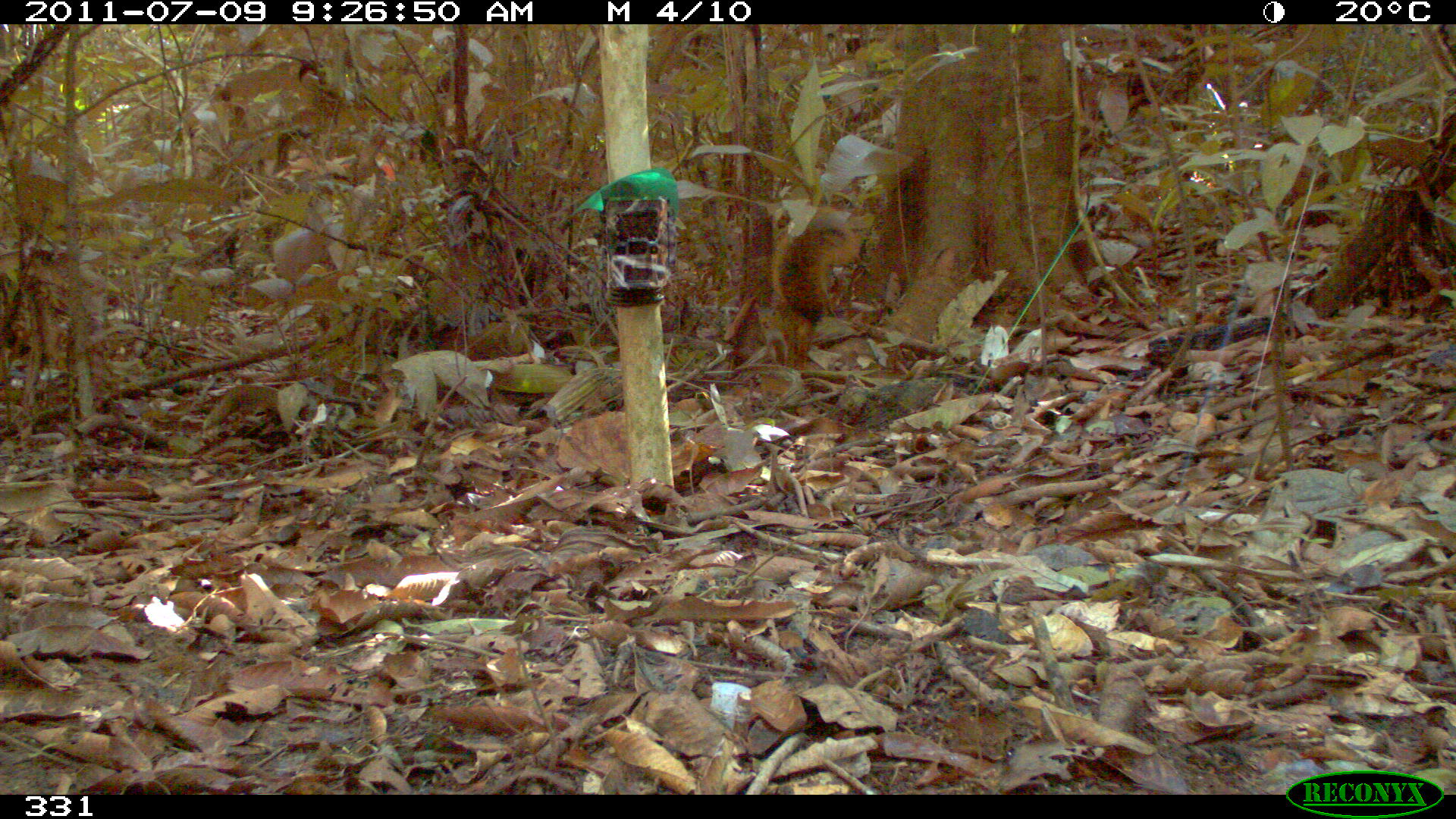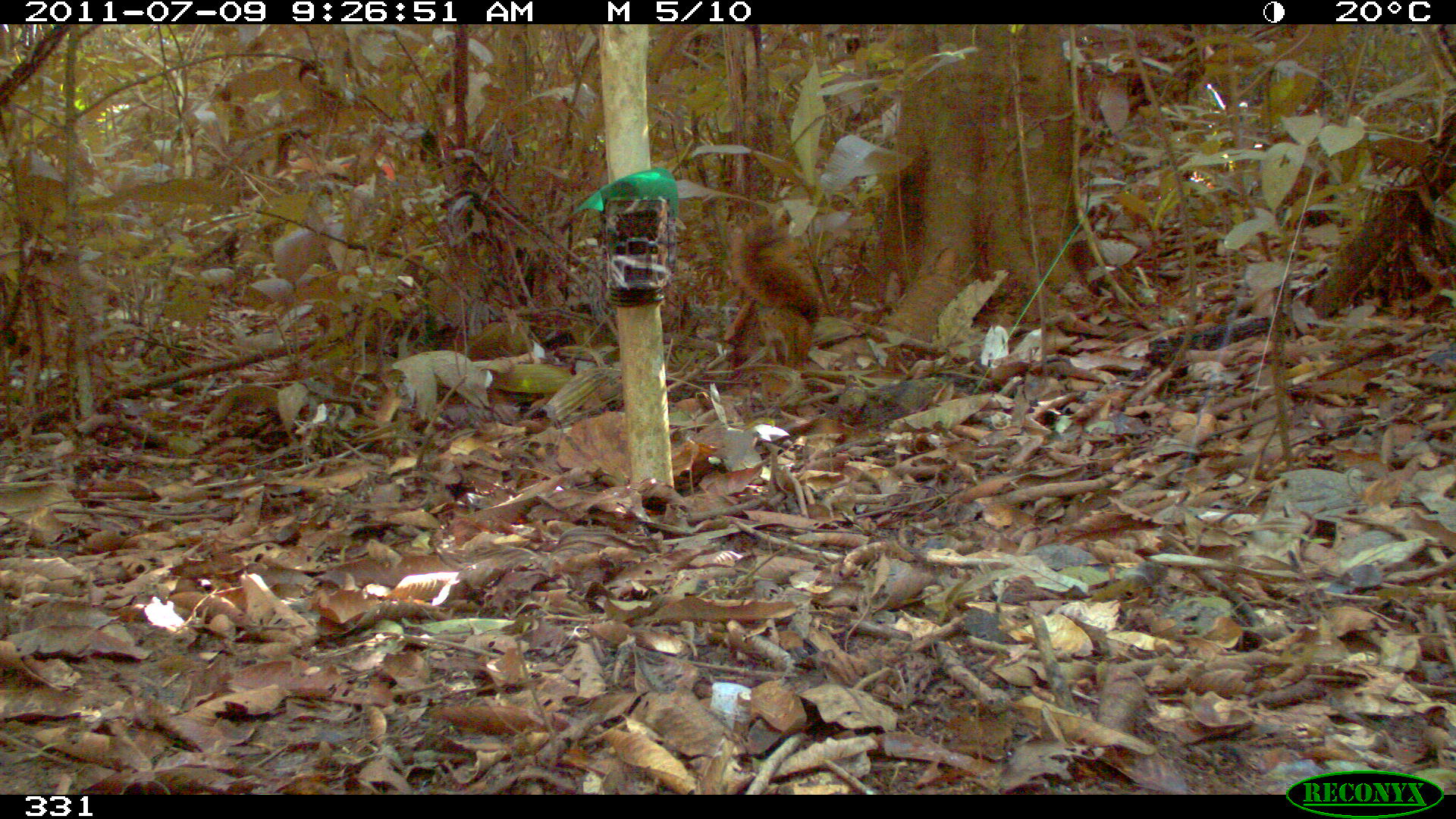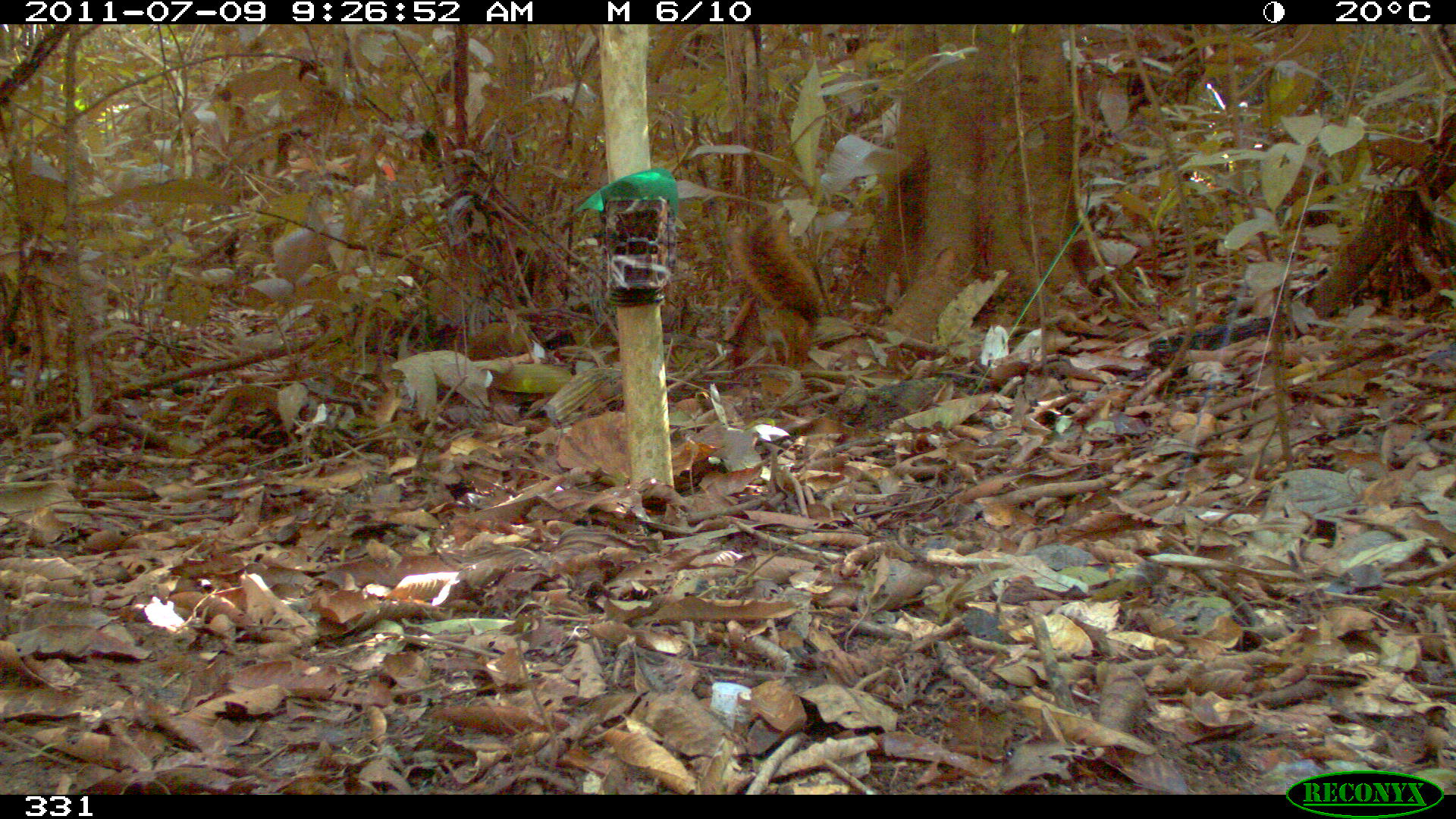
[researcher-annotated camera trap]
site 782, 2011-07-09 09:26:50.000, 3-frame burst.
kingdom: Animalia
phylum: Chordata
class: Mammalia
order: Rodentia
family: Sciuridae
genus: Sciurus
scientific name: Sciurus spadiceus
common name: southern amazon red squirrel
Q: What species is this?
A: Sciurus spadiceus (southern amazon red squirrel).